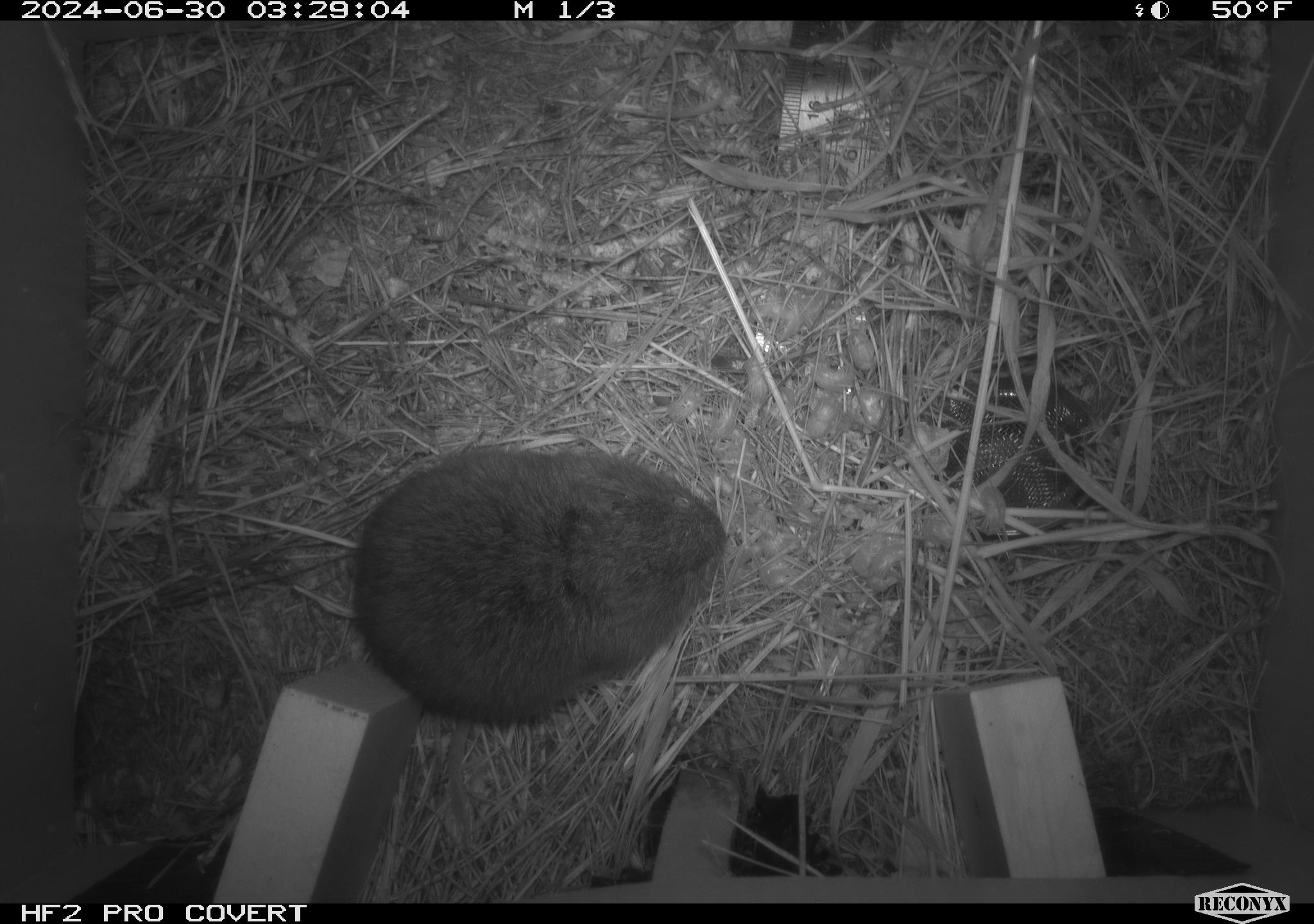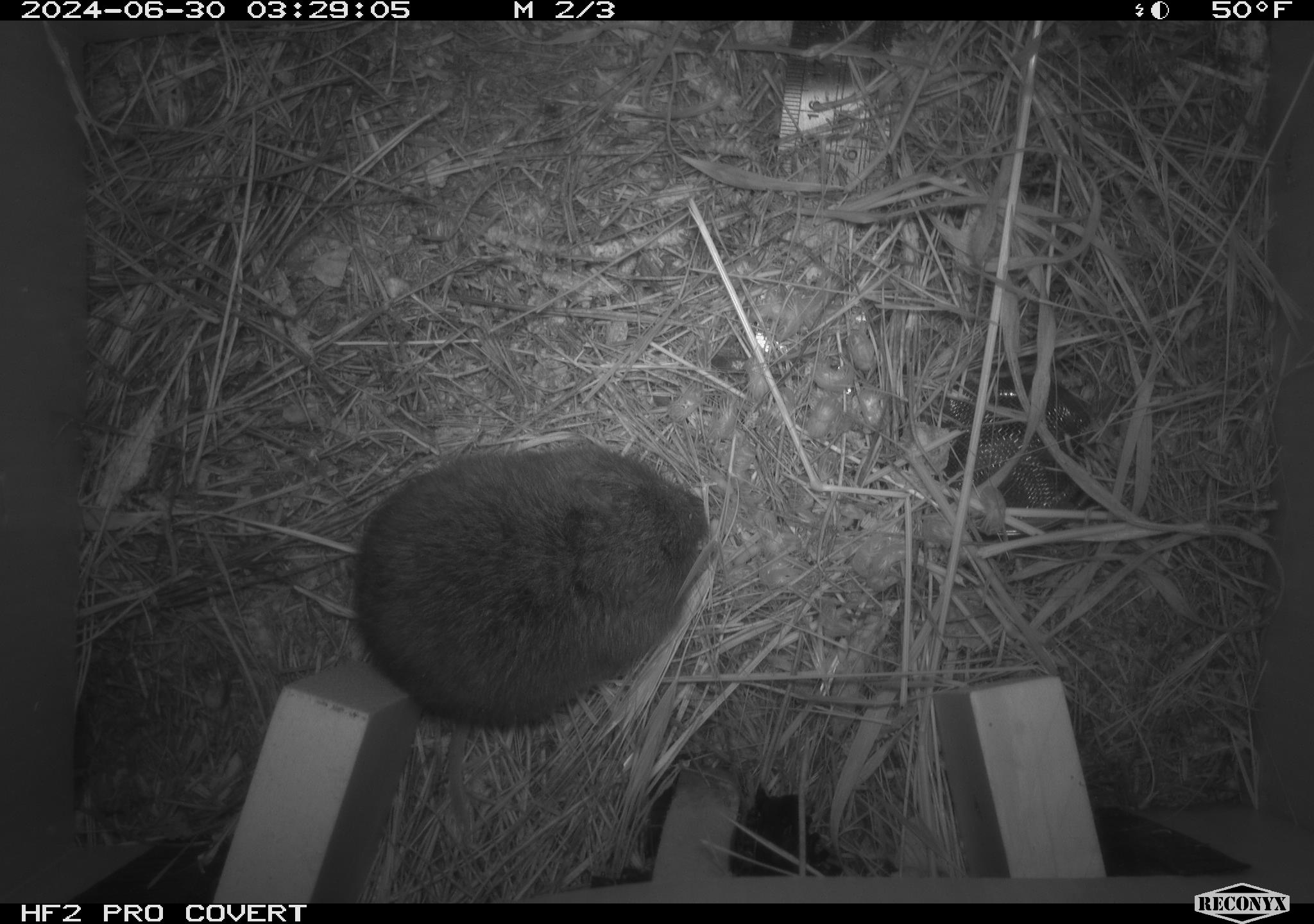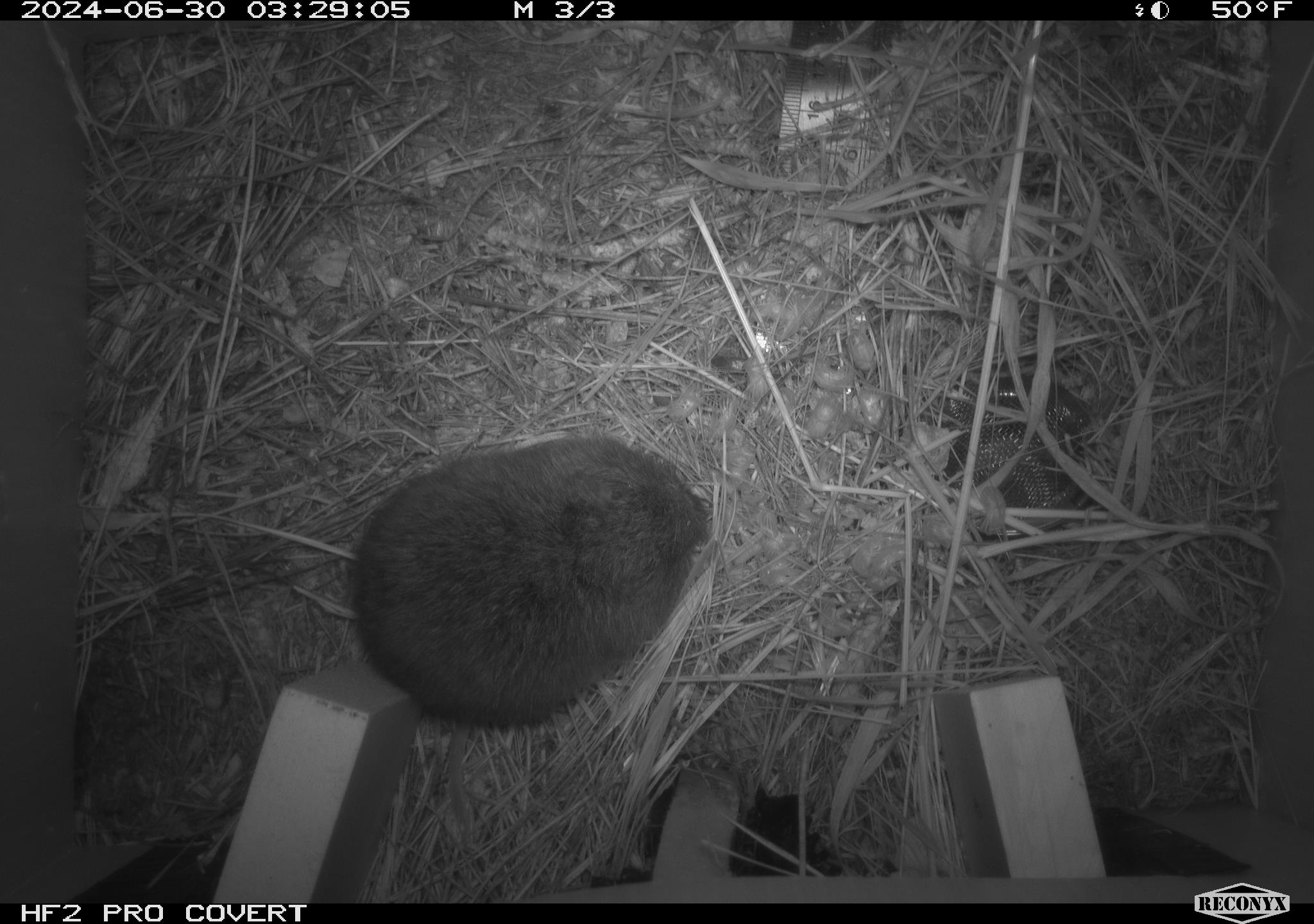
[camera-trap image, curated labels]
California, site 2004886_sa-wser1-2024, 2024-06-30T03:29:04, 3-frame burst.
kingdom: Animalia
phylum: Chordata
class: Mammalia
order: Rodentia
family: Cricetidae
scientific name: Arvicolinae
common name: voles, lemmings, and muskrats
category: arvicolinae subfamily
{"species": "arvicolinae subfamily (voles, lemmings, and muskrats) (Arvicolinae)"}